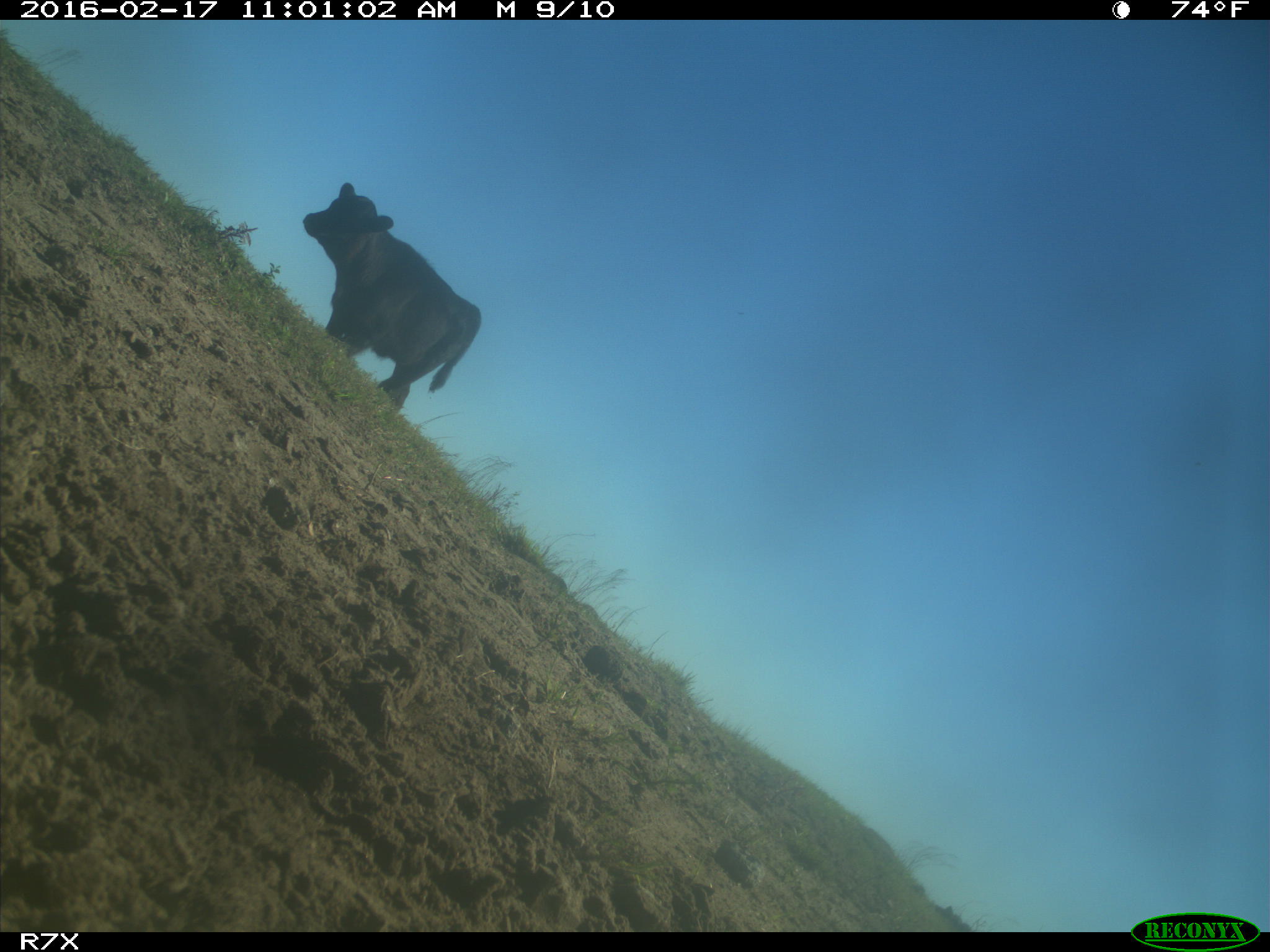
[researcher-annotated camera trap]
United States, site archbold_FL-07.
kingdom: Animalia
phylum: Chordata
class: Mammalia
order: Artiodactyla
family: Bovidae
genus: Bos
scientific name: Bos taurus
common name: domestic cow